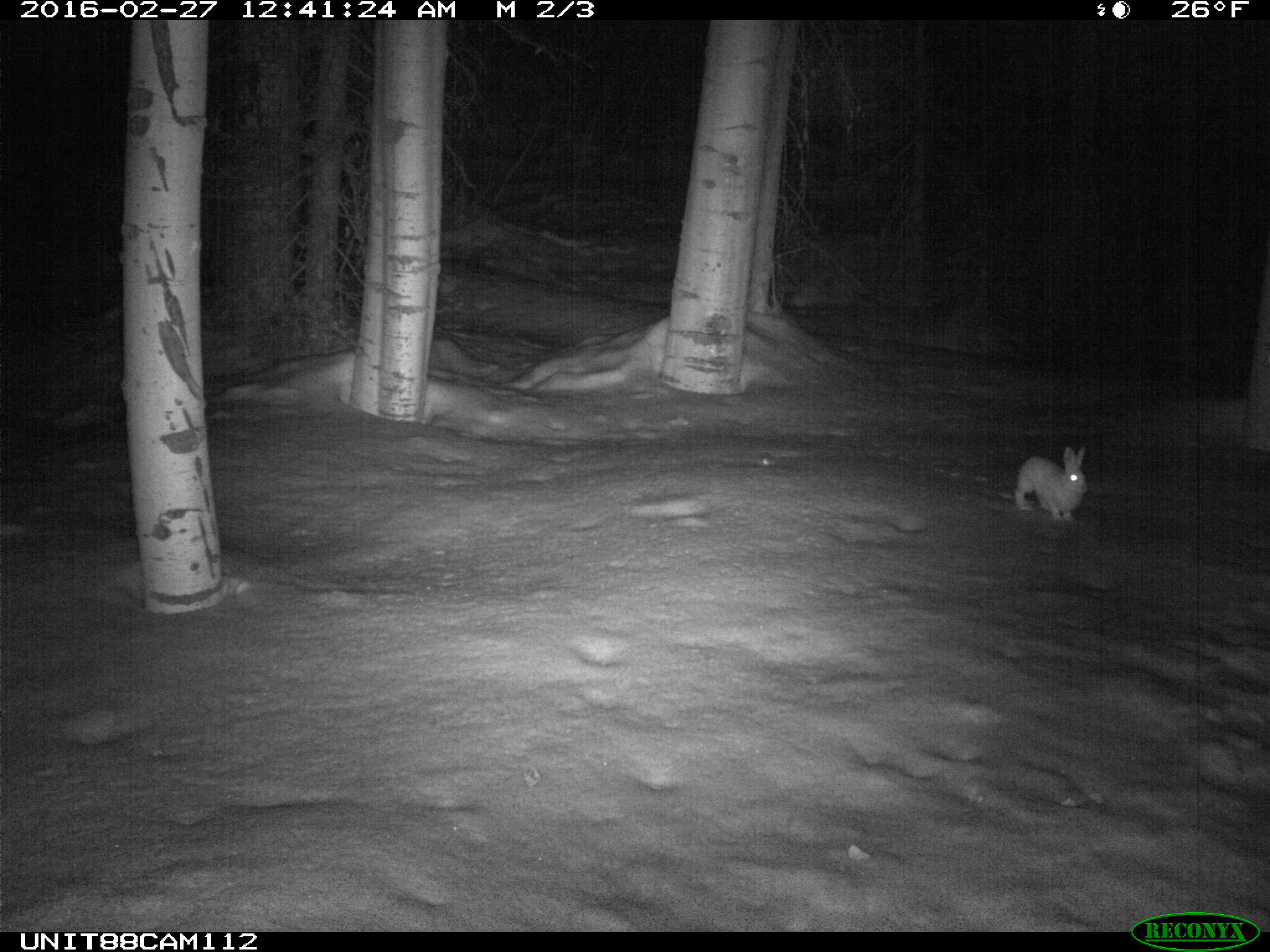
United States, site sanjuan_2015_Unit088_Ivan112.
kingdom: Animalia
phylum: Chordata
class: Mammalia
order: Lagomorpha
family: Leporidae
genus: Lepus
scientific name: Lepus americanus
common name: snowshoe hare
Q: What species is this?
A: Lepus americanus (snowshoe hare).